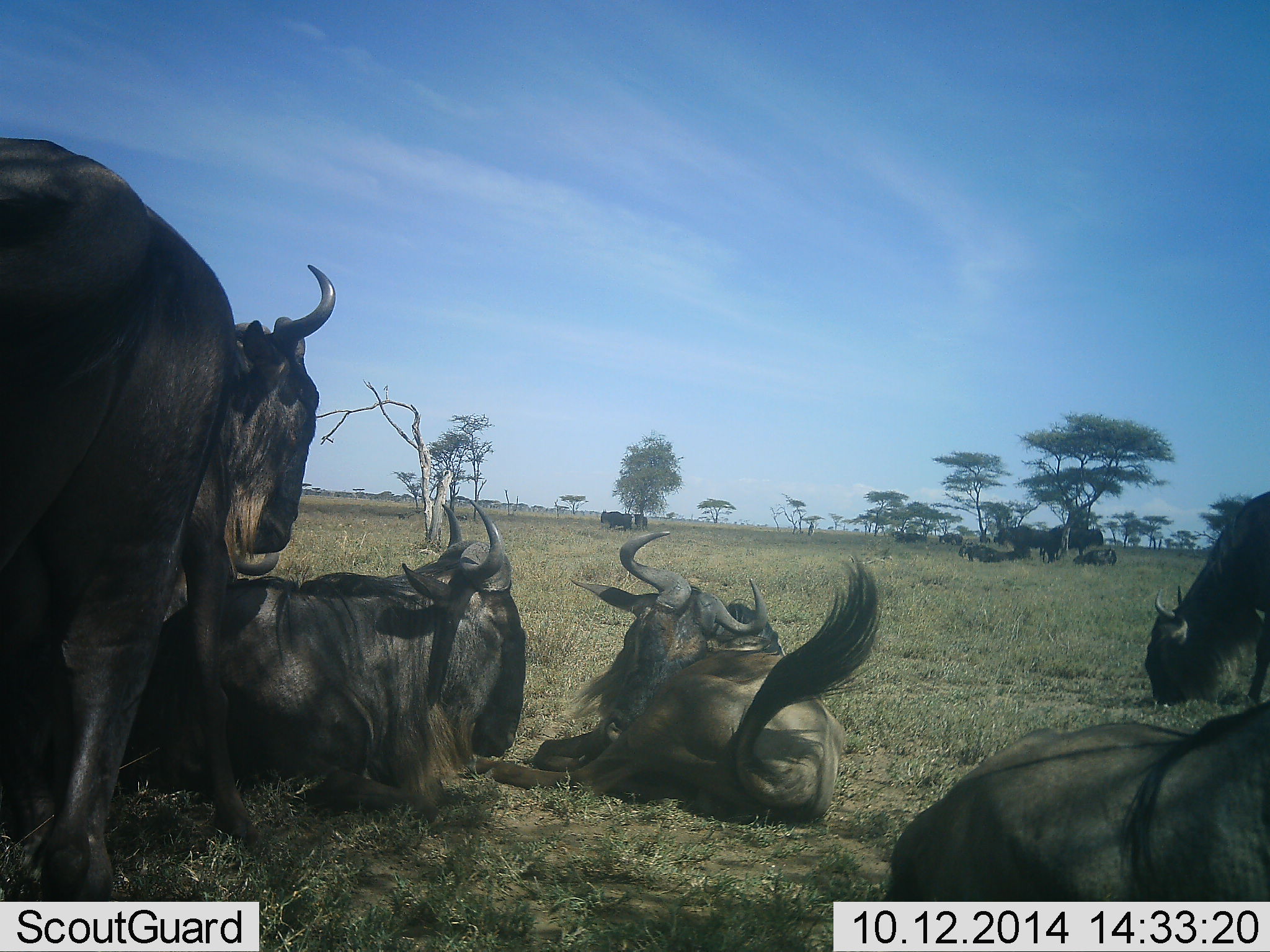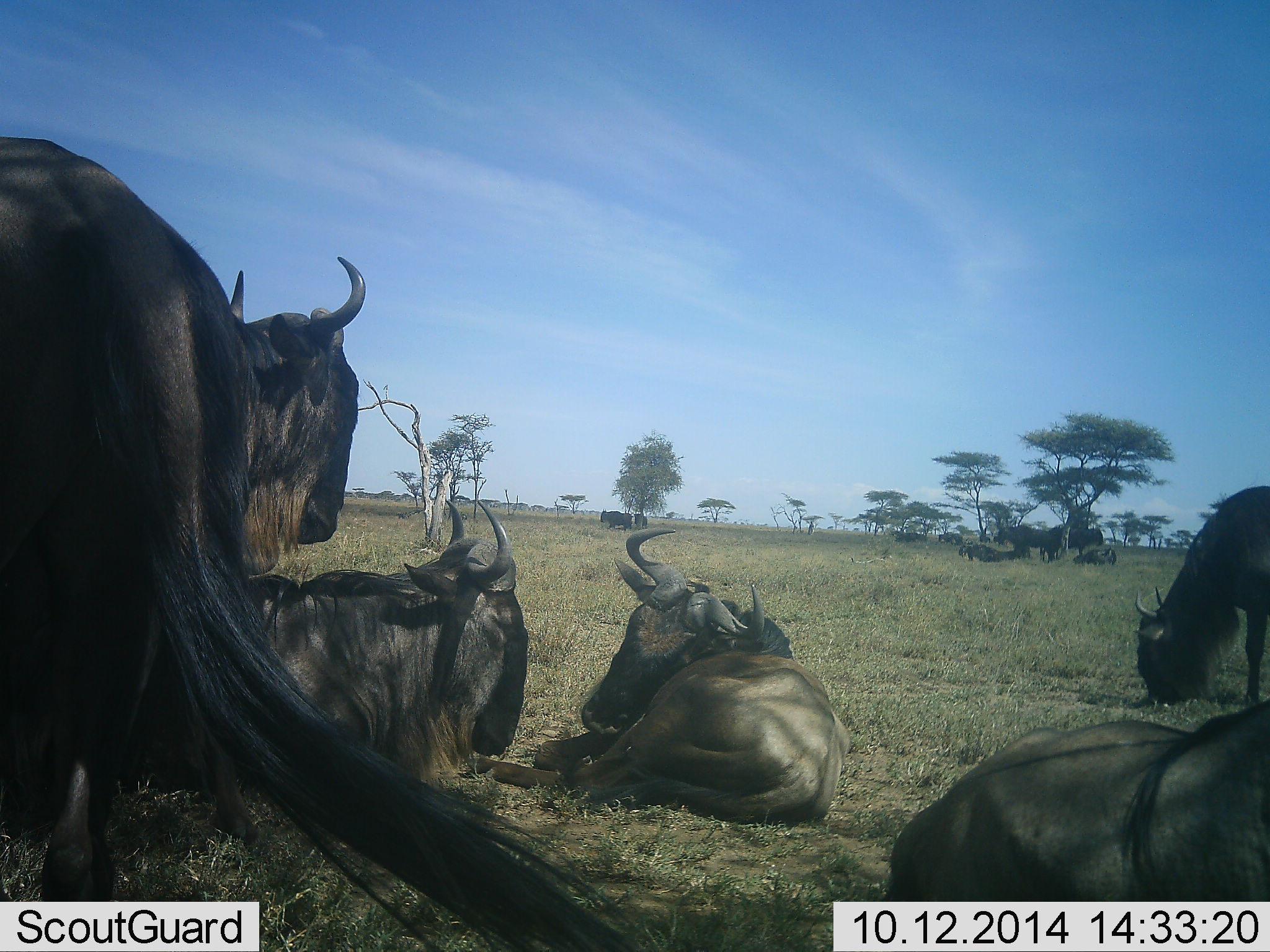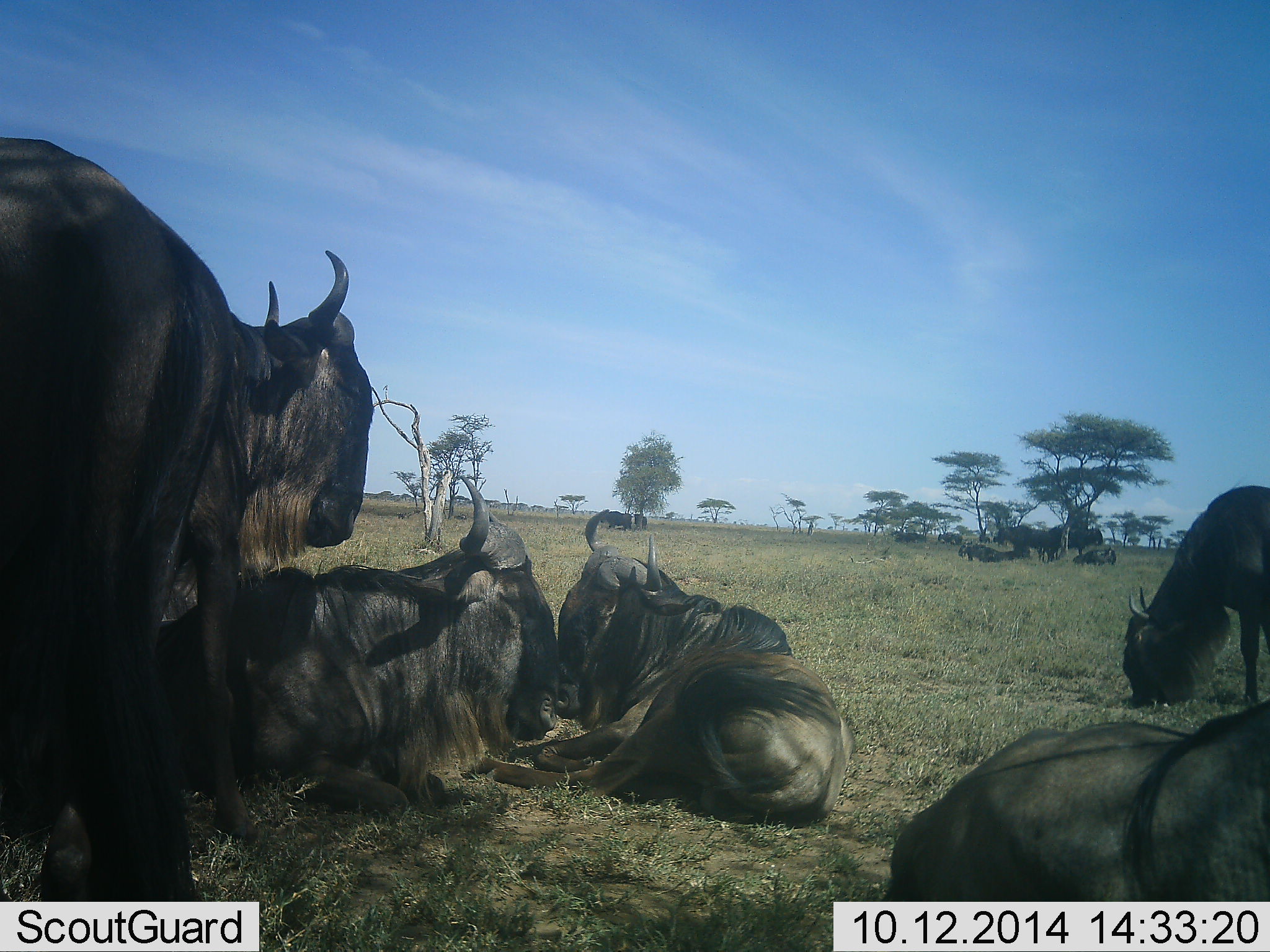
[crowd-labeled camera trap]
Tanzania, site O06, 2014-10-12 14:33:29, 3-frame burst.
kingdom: Animalia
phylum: Chordata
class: Mammalia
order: Artiodactyla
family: Bovidae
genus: Connochaetes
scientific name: Connochaetes taurinus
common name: blue wildebeest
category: wildebeest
Wildebeest (blue wildebeest) (Connochaetes taurinus), count 10. Behavior (volunteer vote fractions): standing 90%, resting 100%, moving 0%, interacting 10%. Young present (vote fraction): 0%. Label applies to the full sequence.